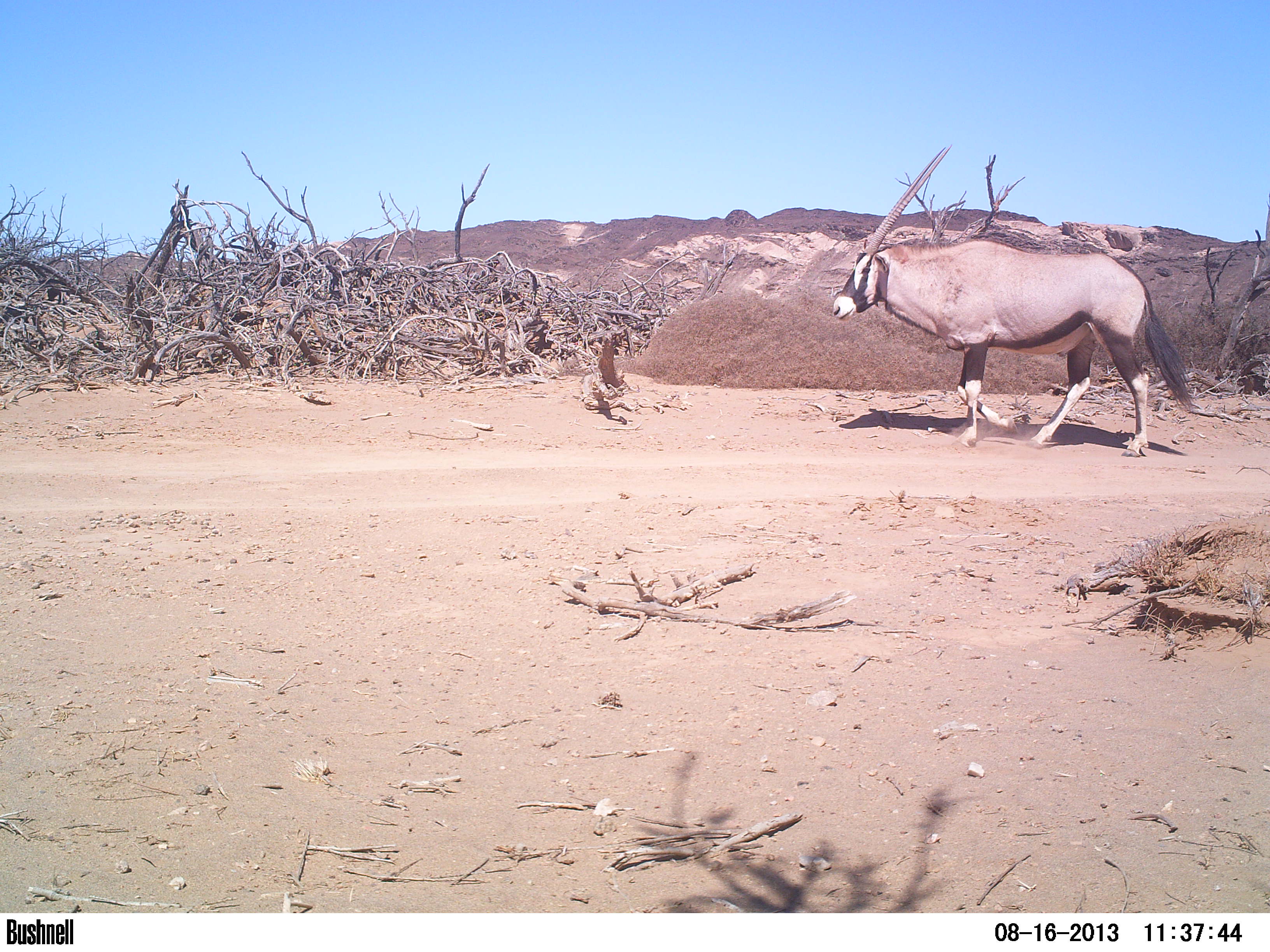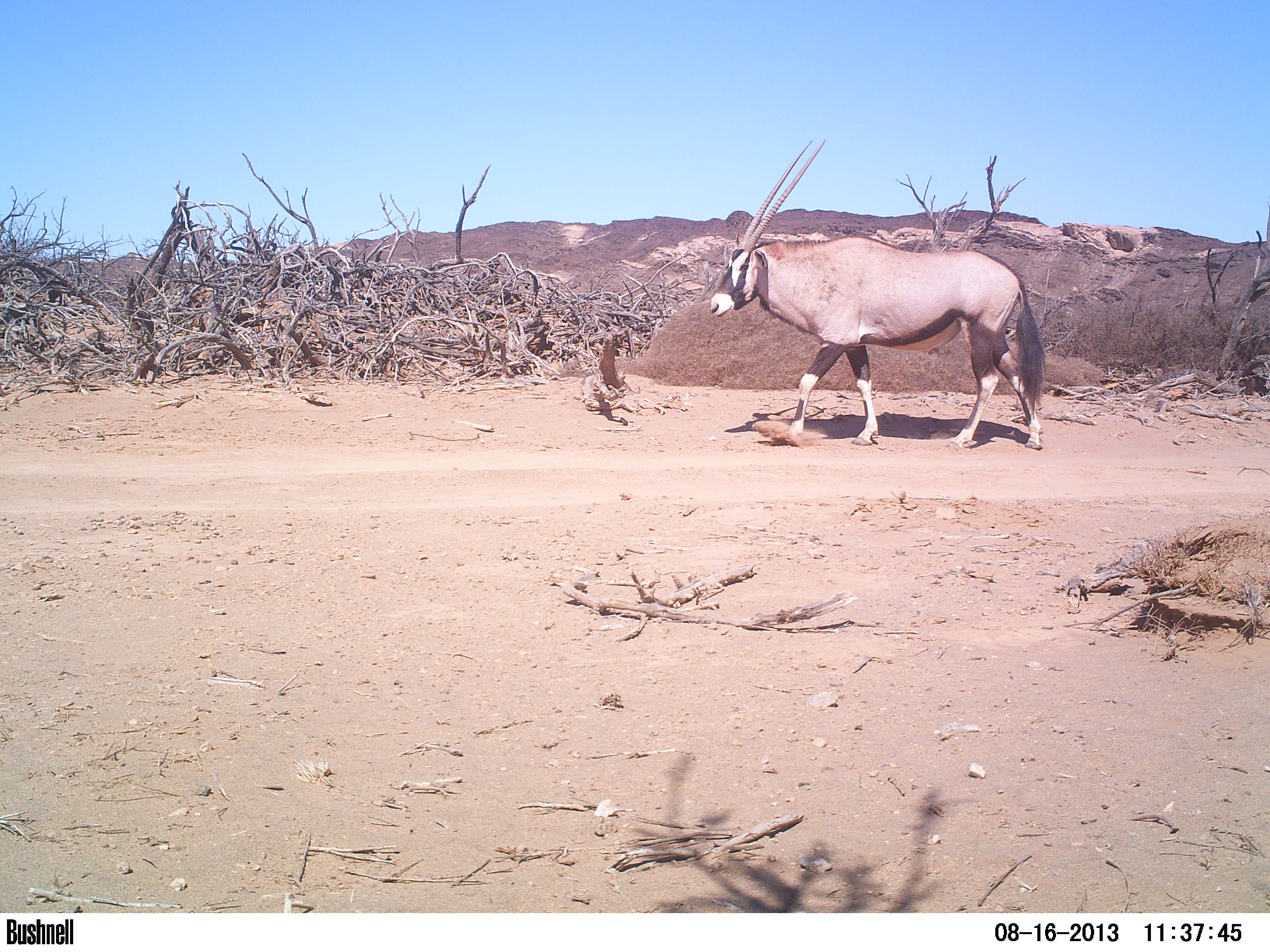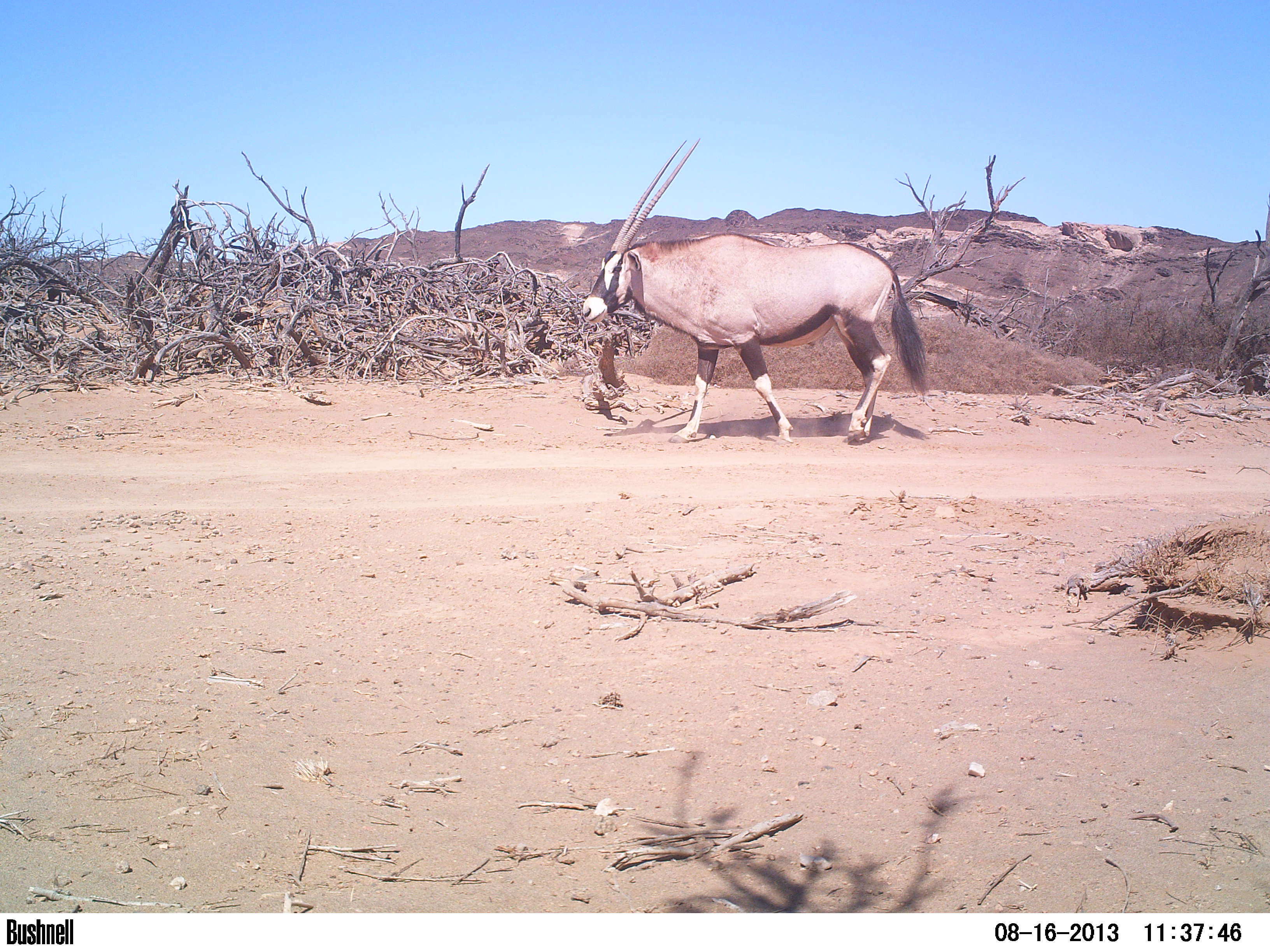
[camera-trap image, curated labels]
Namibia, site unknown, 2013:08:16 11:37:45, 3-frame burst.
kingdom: Animalia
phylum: Chordata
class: Mammalia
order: Artiodactyla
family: Bovidae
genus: Oryx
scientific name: Oryx gazella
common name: gemsbok